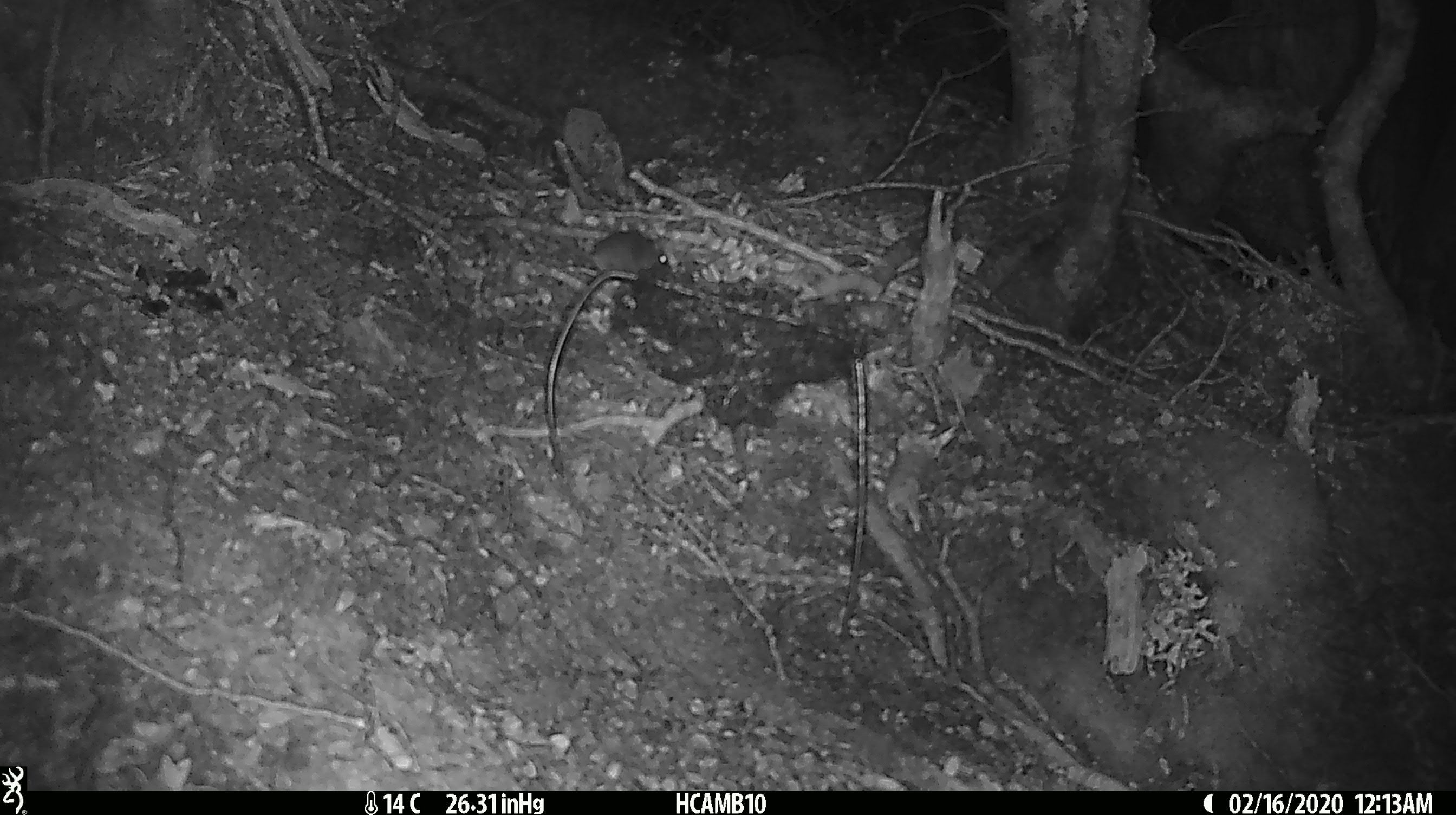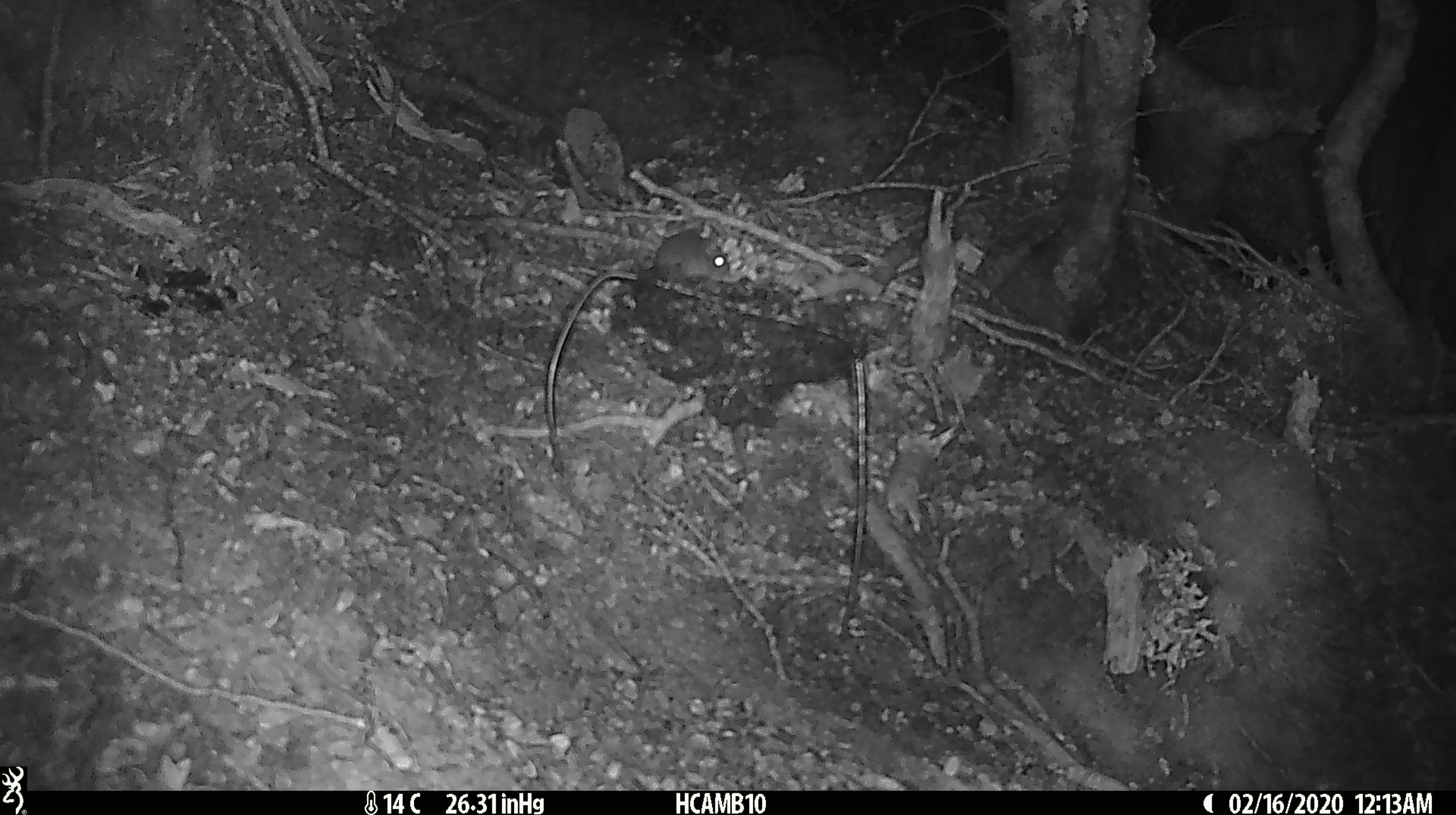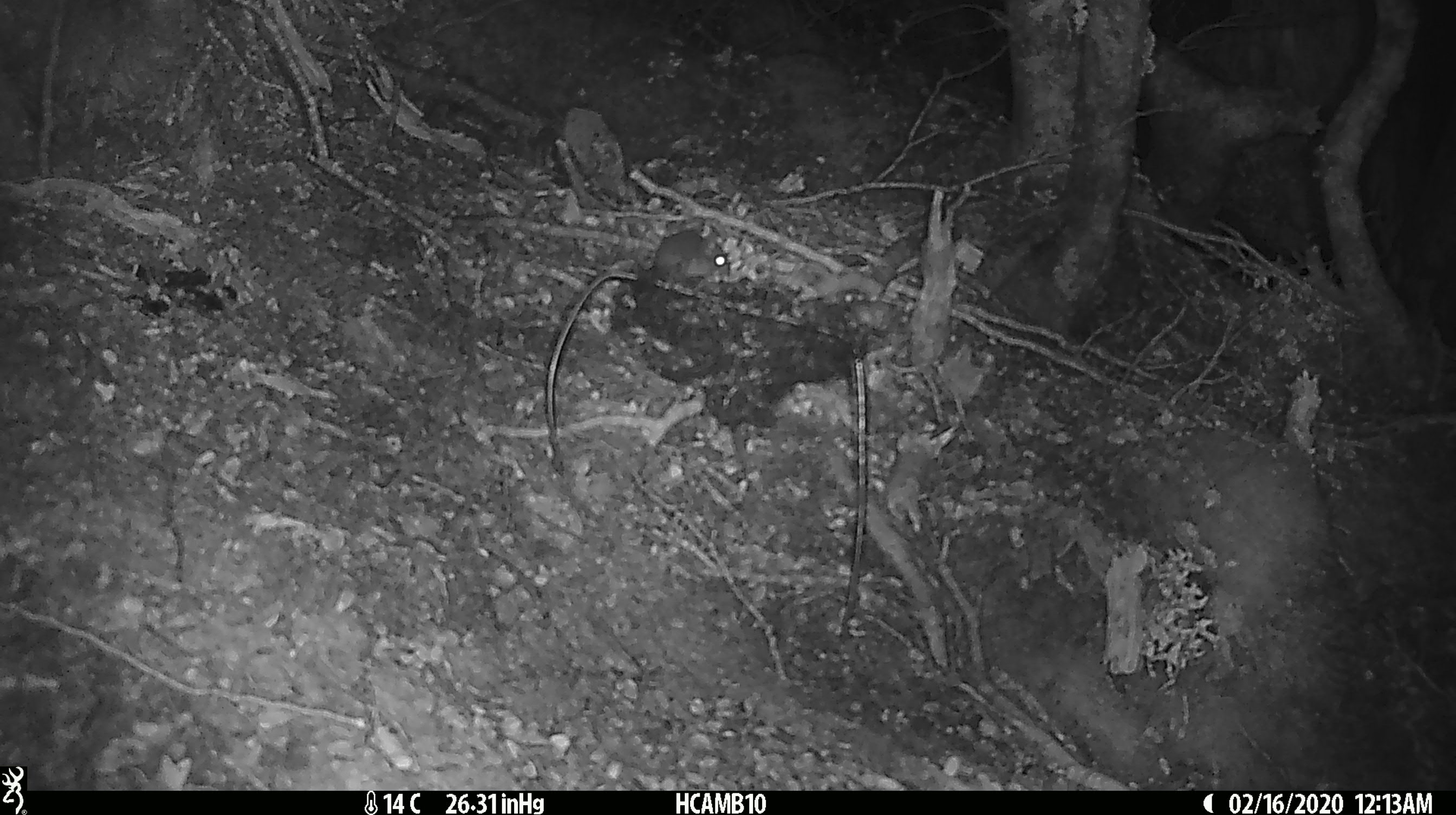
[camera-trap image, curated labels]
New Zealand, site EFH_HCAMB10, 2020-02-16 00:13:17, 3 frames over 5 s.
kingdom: Animalia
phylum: Chordata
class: Mammalia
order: Rodentia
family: Muridae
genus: Mus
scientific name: Mus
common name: mouse